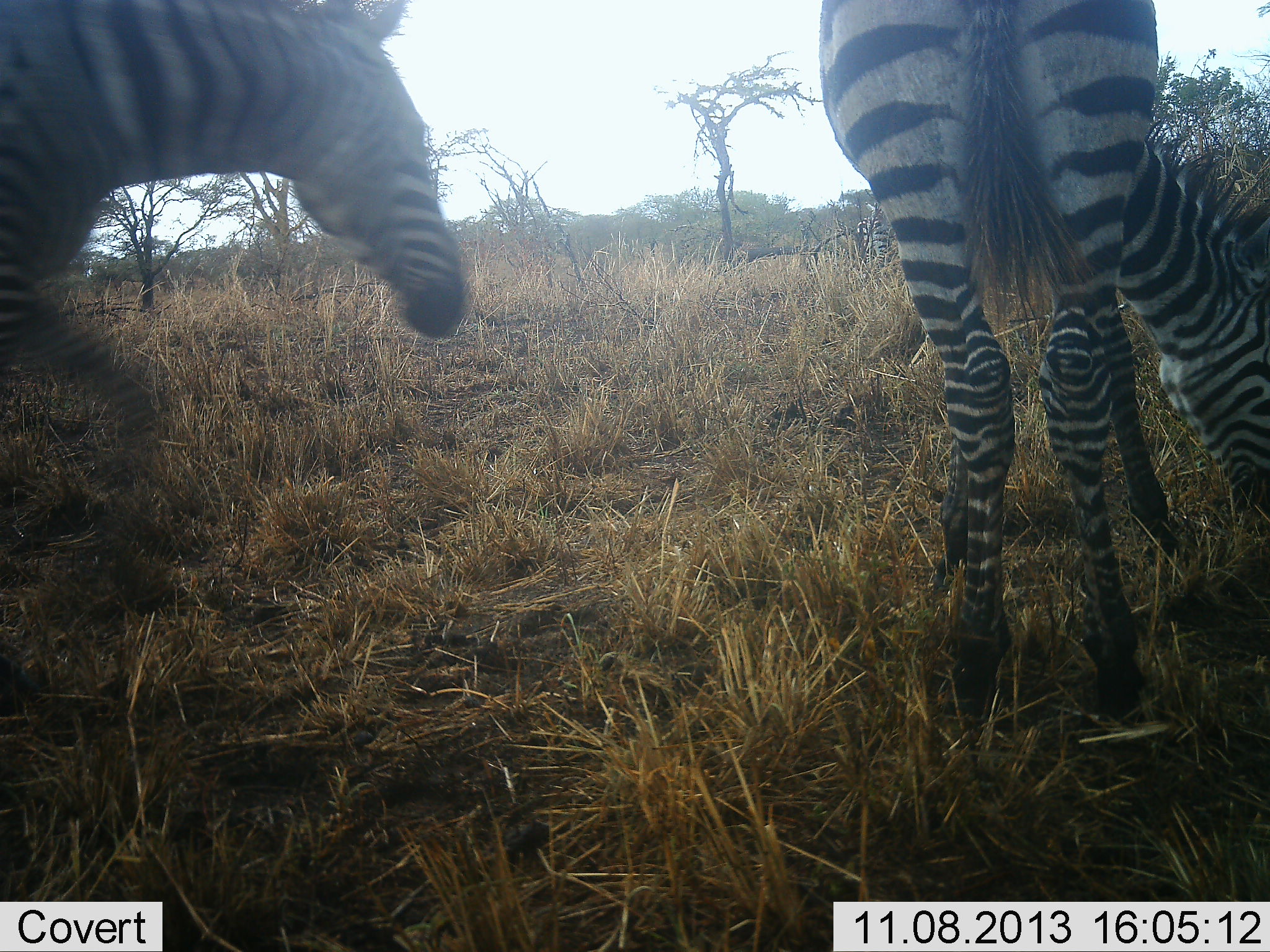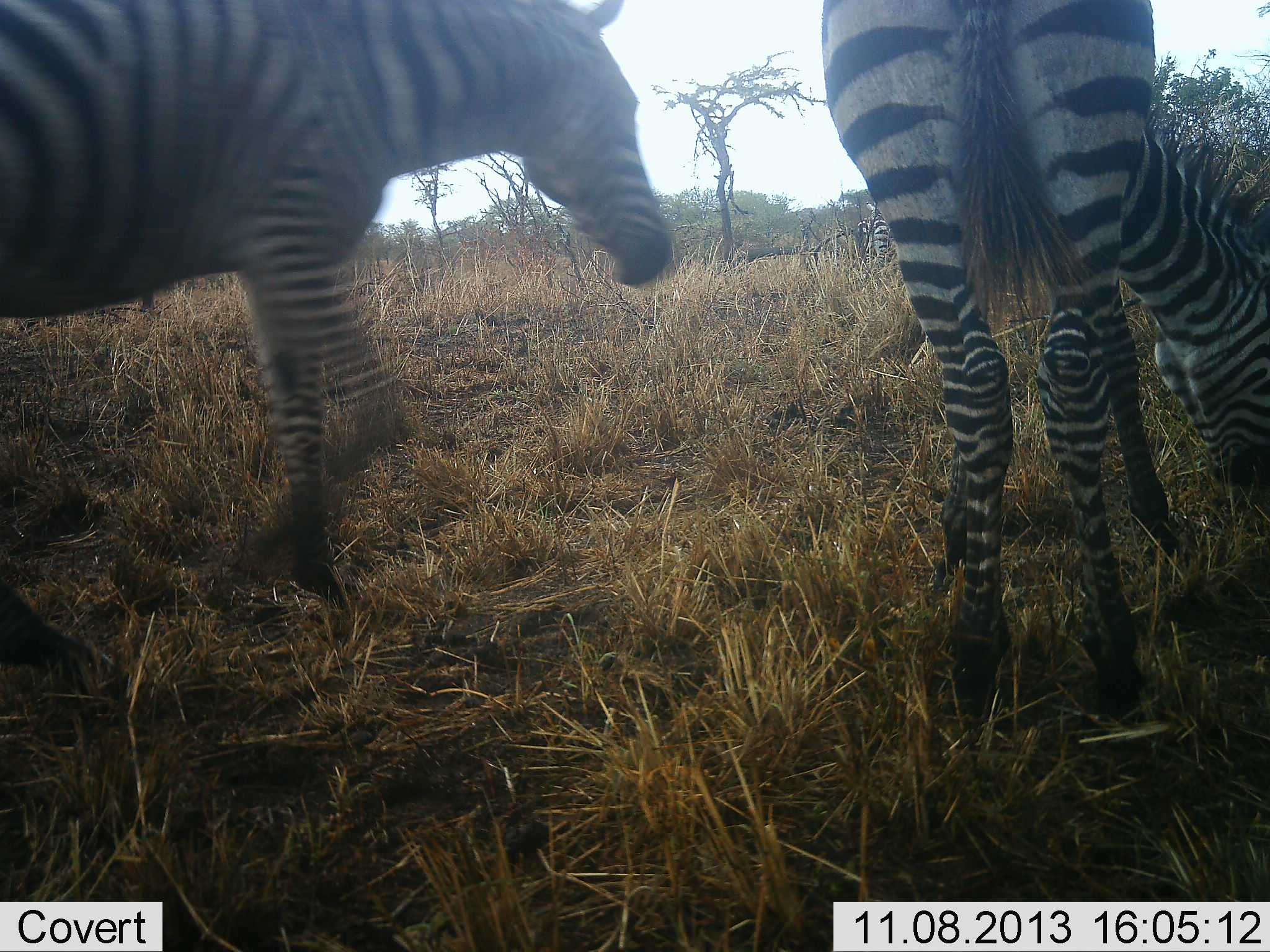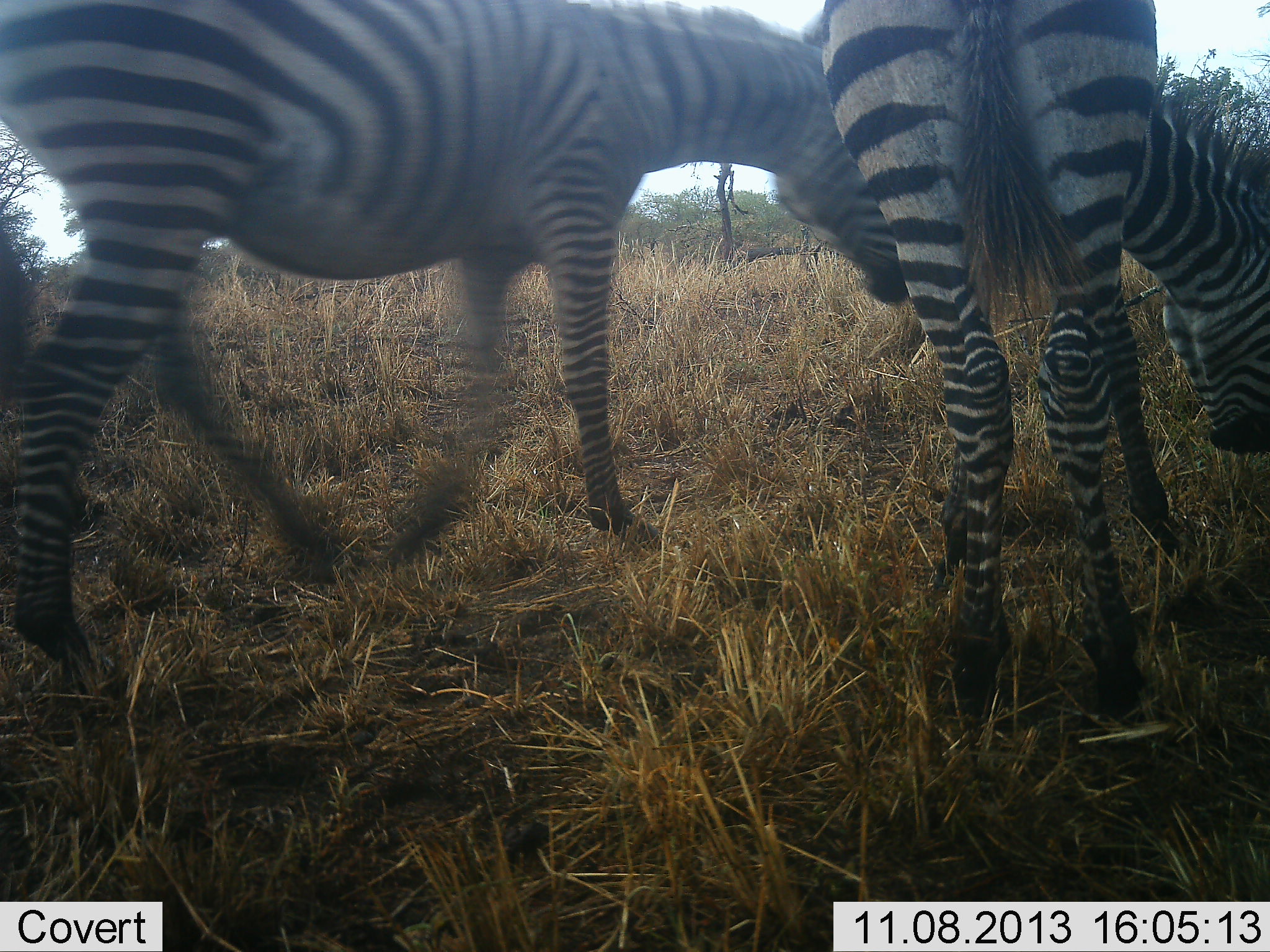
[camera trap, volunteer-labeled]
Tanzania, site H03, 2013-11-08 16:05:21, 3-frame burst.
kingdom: Animalia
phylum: Chordata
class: Mammalia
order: Perissodactyla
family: Equidae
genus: Equus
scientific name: Equus quagga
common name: plains zebra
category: zebra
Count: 3.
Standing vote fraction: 20%.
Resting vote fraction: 0%.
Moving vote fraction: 100%.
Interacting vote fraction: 0%.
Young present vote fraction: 0%.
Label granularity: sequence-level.